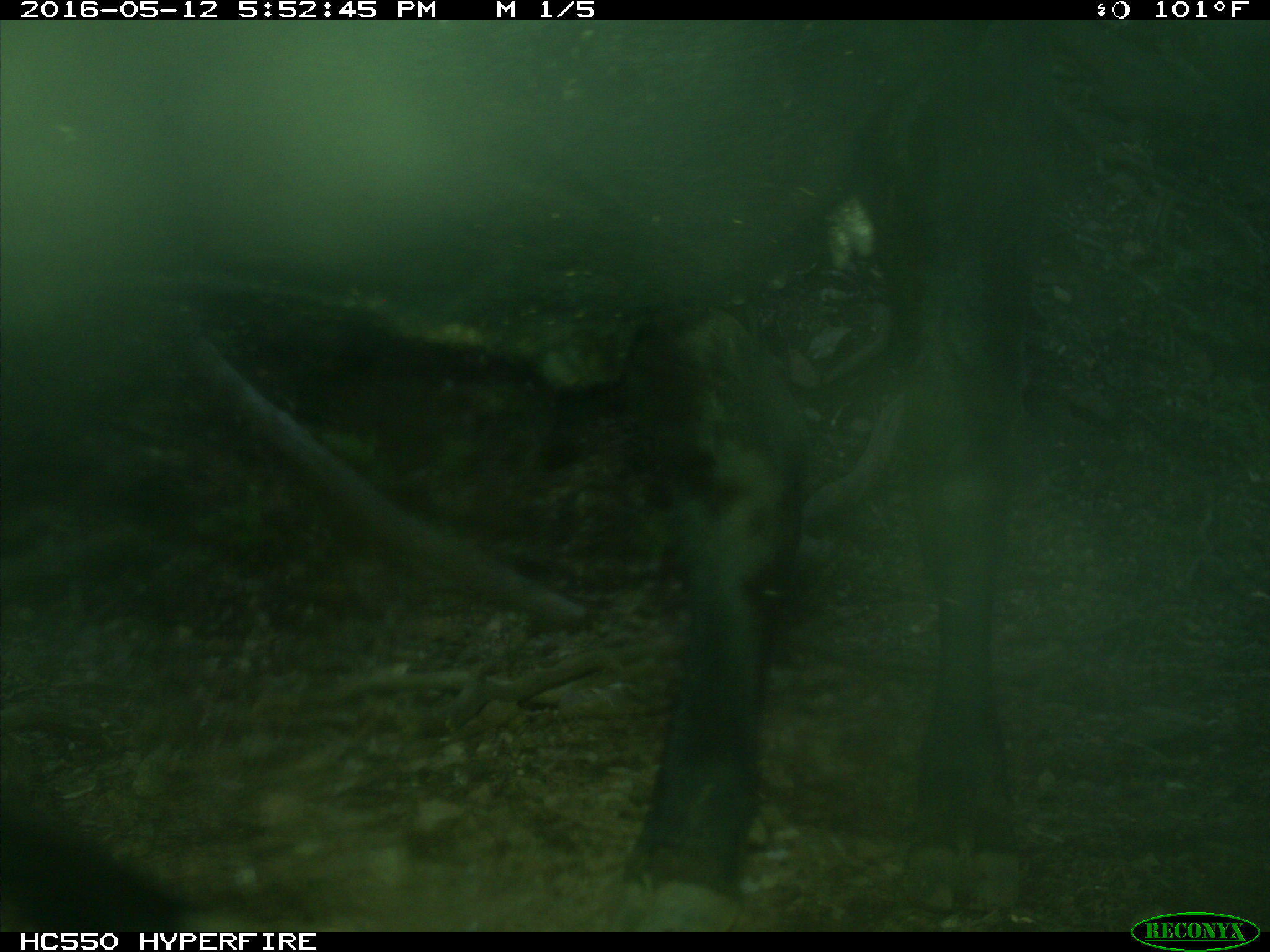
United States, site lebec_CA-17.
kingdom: Animalia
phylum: Chordata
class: Mammalia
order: Artiodactyla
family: Bovidae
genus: Bos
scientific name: Bos taurus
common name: domestic cow